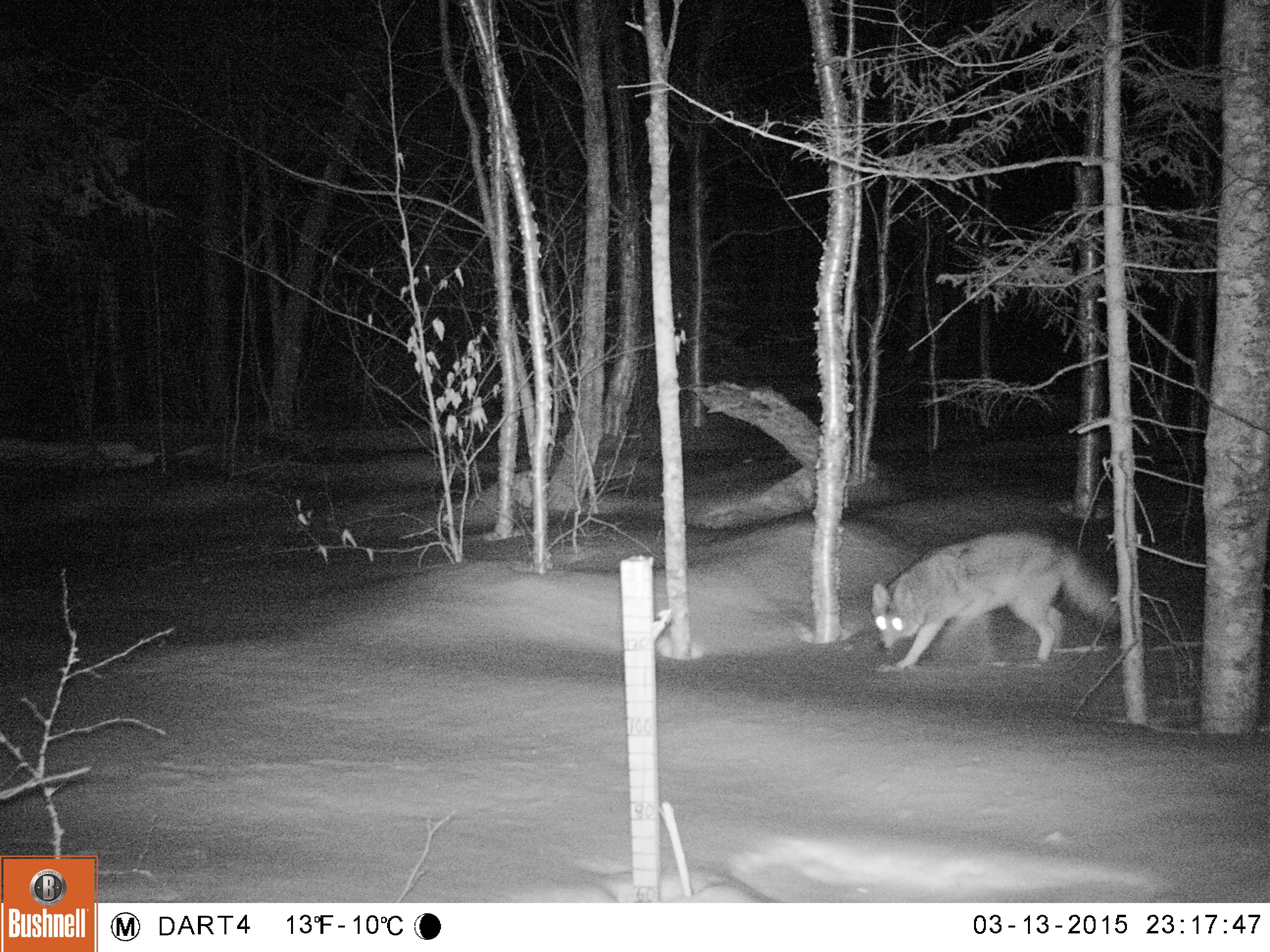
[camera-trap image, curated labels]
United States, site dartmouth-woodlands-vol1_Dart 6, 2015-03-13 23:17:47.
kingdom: Animalia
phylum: Chordata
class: Mammalia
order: Carnivora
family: Canidae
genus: Canis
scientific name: Canis latrans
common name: coyote